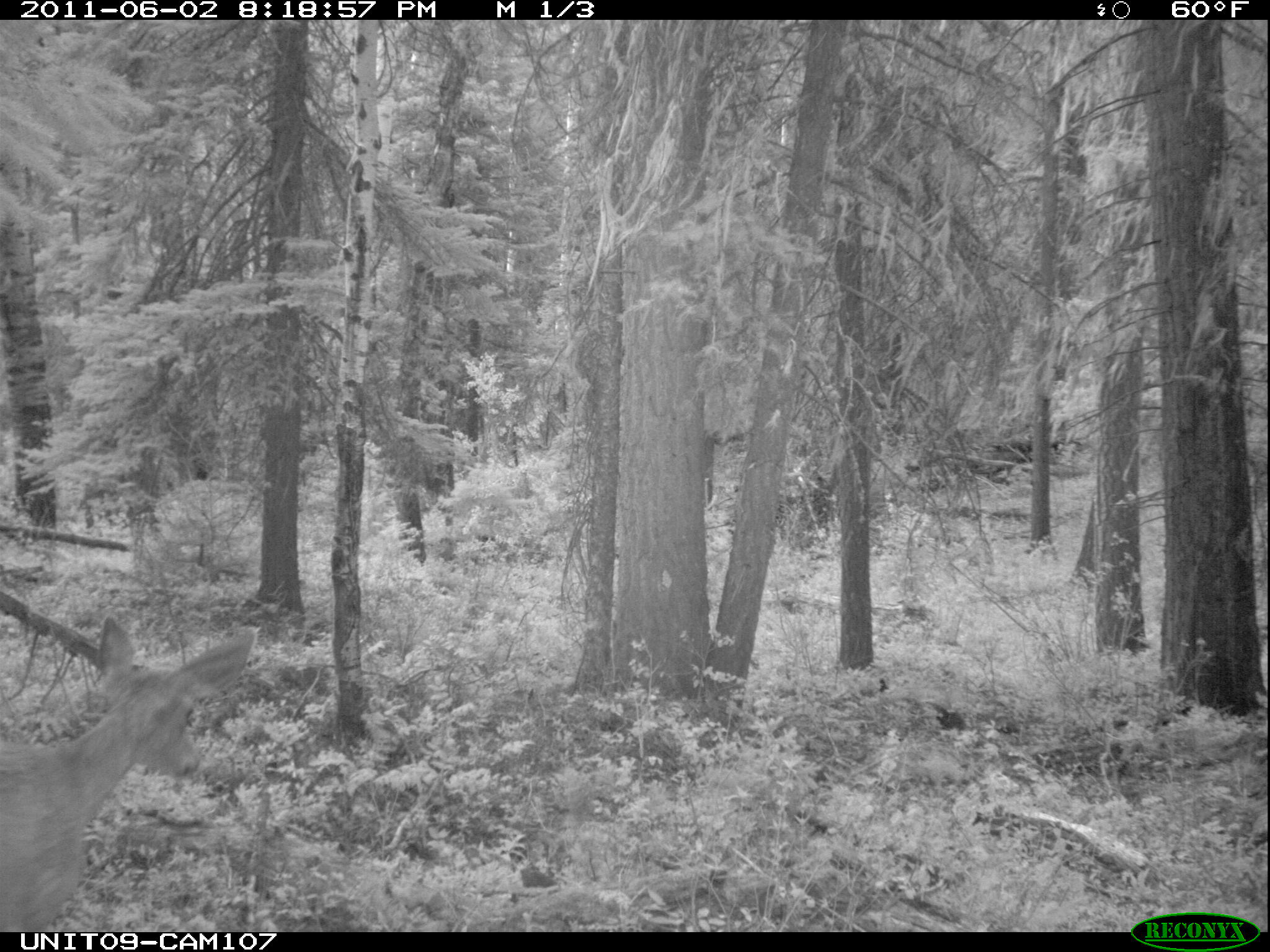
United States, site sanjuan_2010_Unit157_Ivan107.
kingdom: Animalia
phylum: Chordata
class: Mammalia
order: Artiodactyla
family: Cervidae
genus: Odocoileus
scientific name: Odocoileus hemionus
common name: mule deer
Odocoileus hemionus (mule deer).